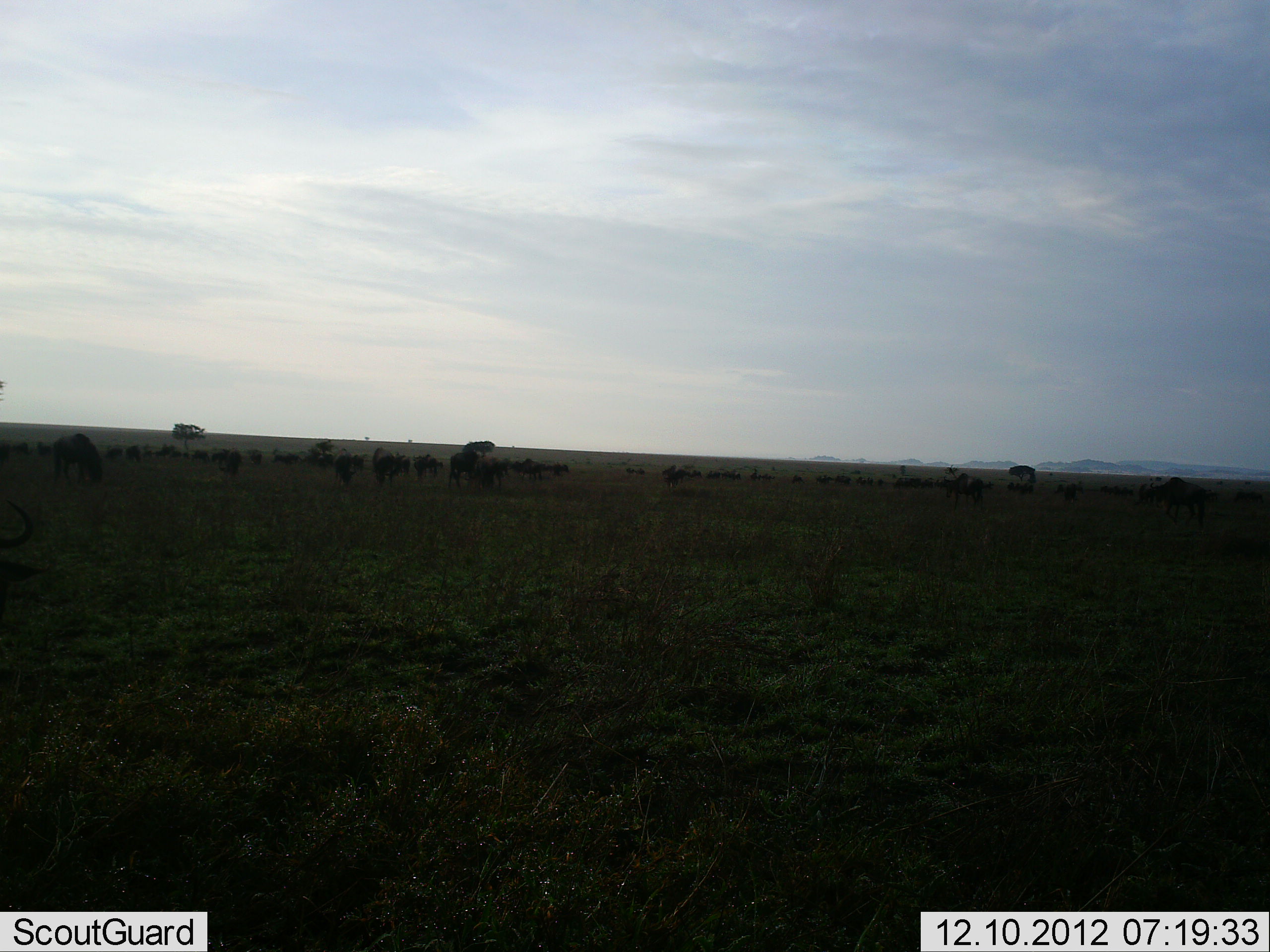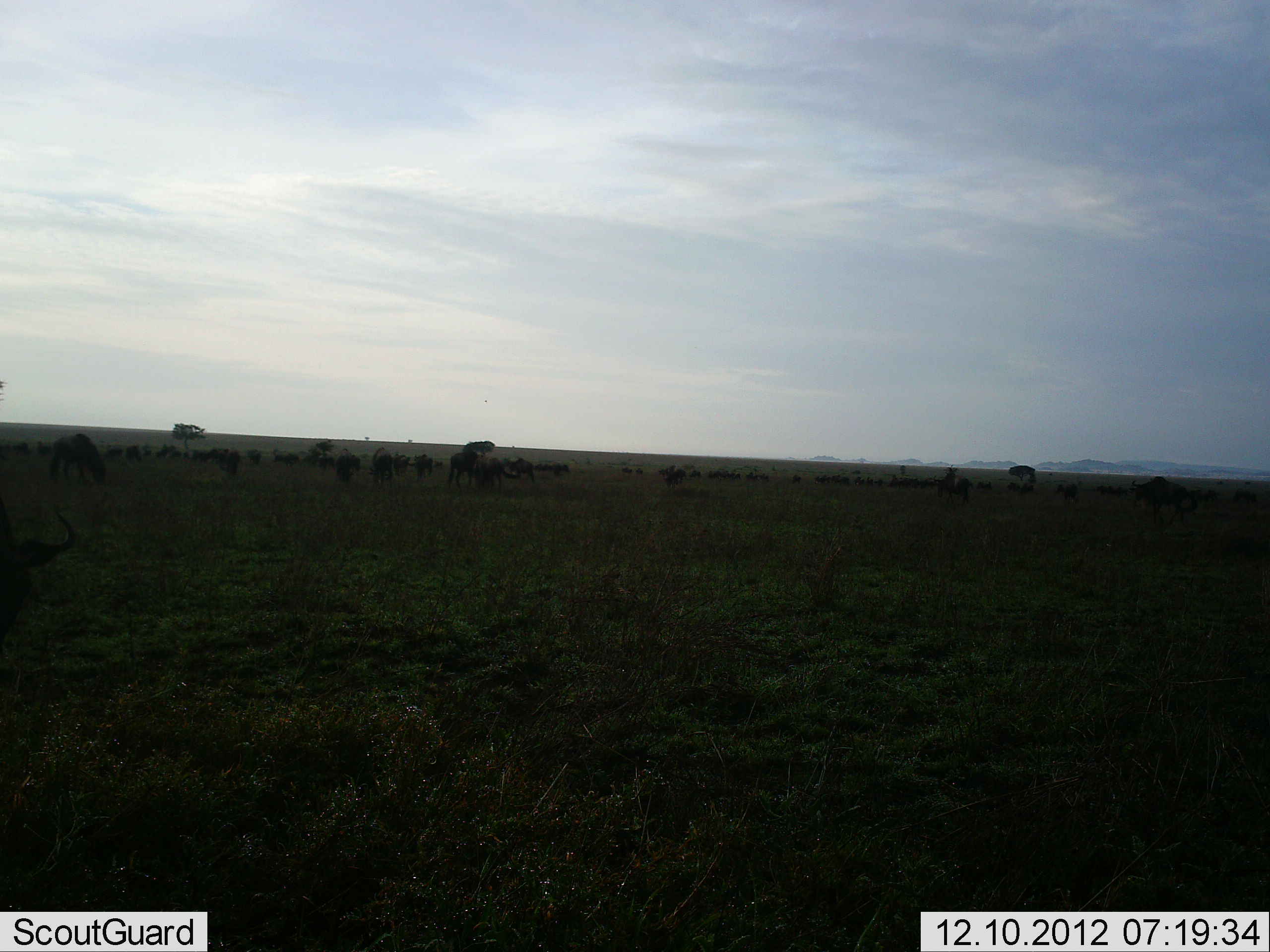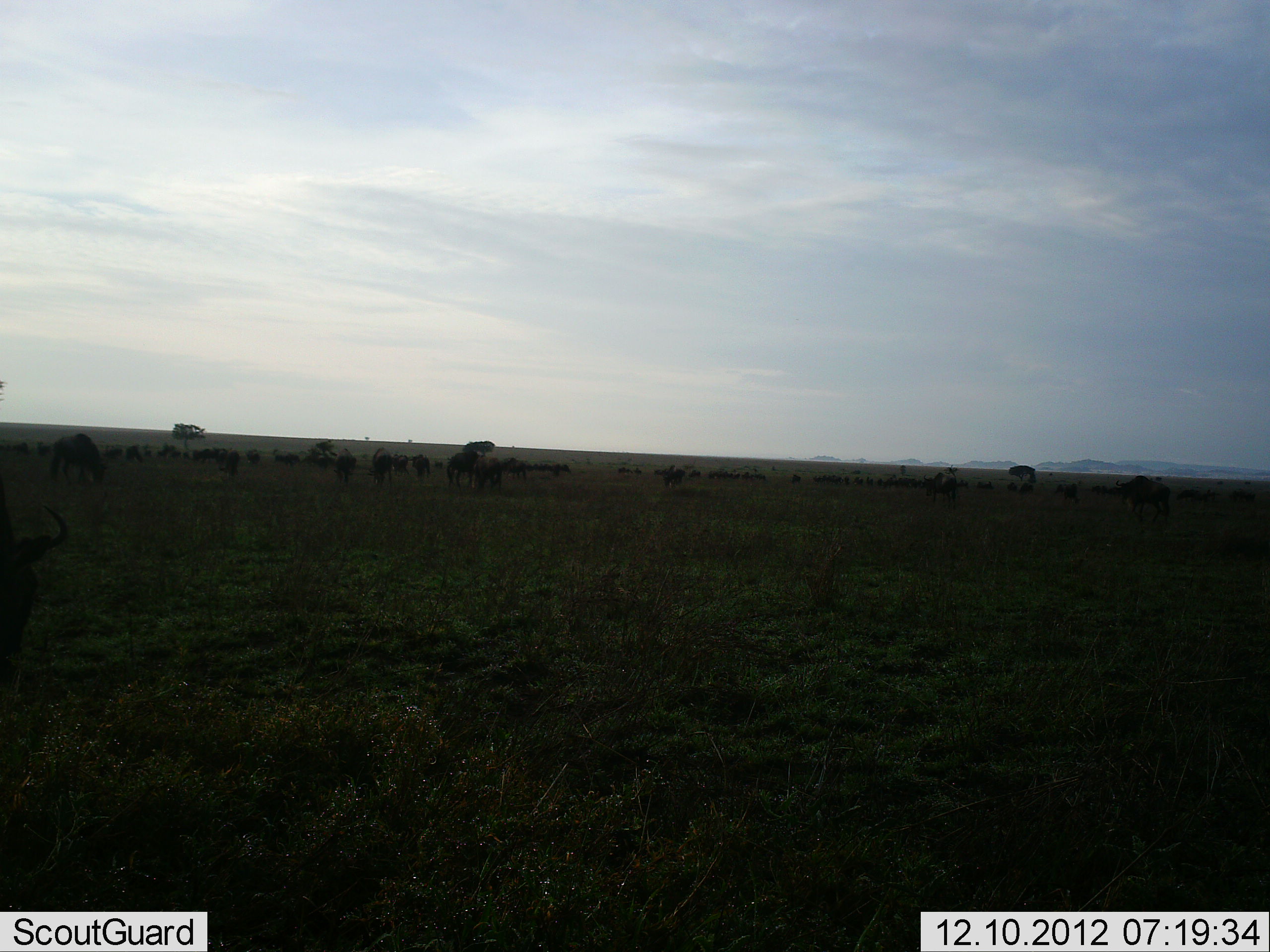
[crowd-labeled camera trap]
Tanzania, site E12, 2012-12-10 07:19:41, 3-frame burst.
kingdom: Animalia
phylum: Chordata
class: Mammalia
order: Artiodactyla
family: Bovidae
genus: Connochaetes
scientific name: Connochaetes taurinus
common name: blue wildebeest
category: wildebeest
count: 11-50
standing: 40%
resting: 0%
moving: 70%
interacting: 0%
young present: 0%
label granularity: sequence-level